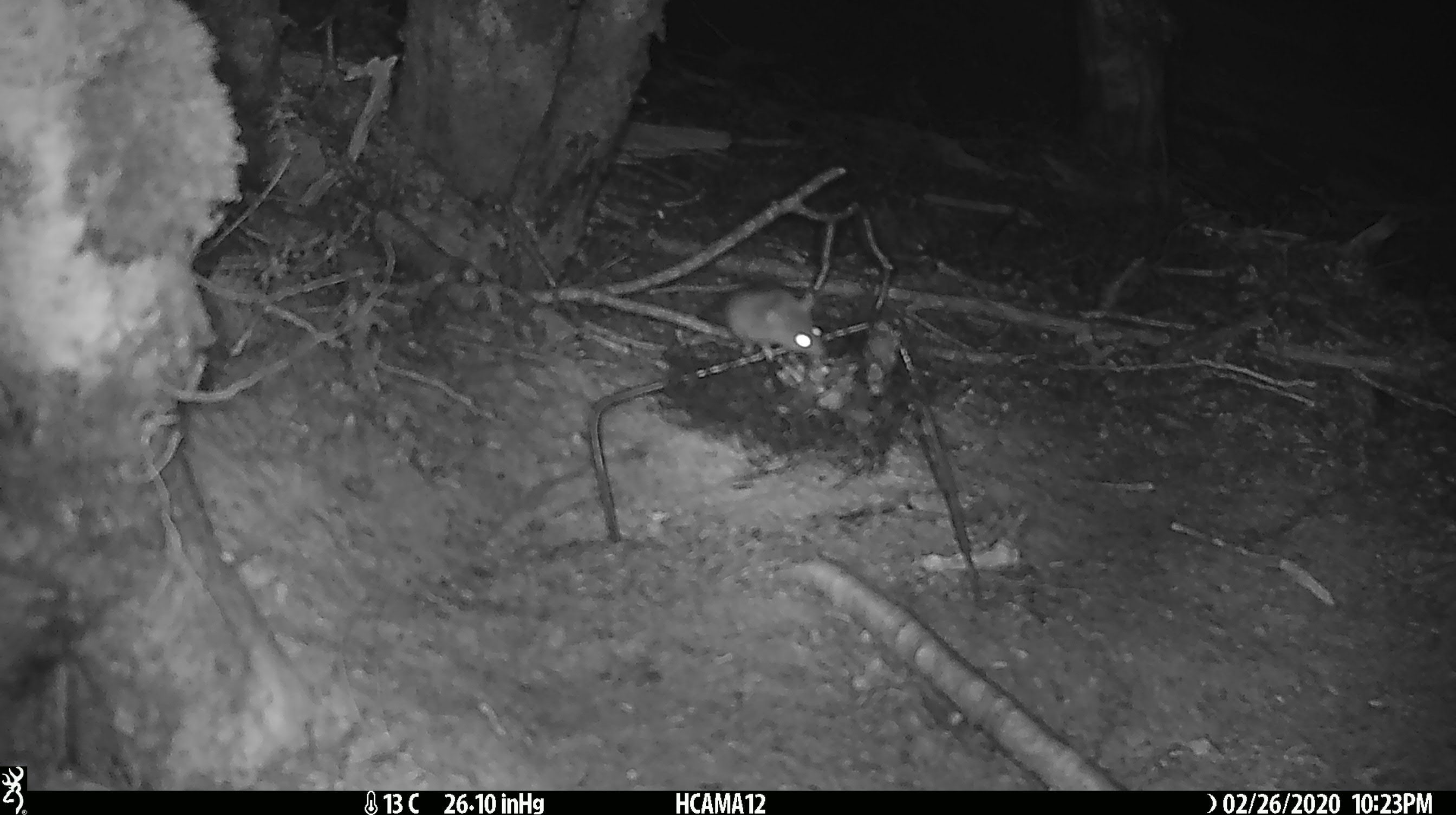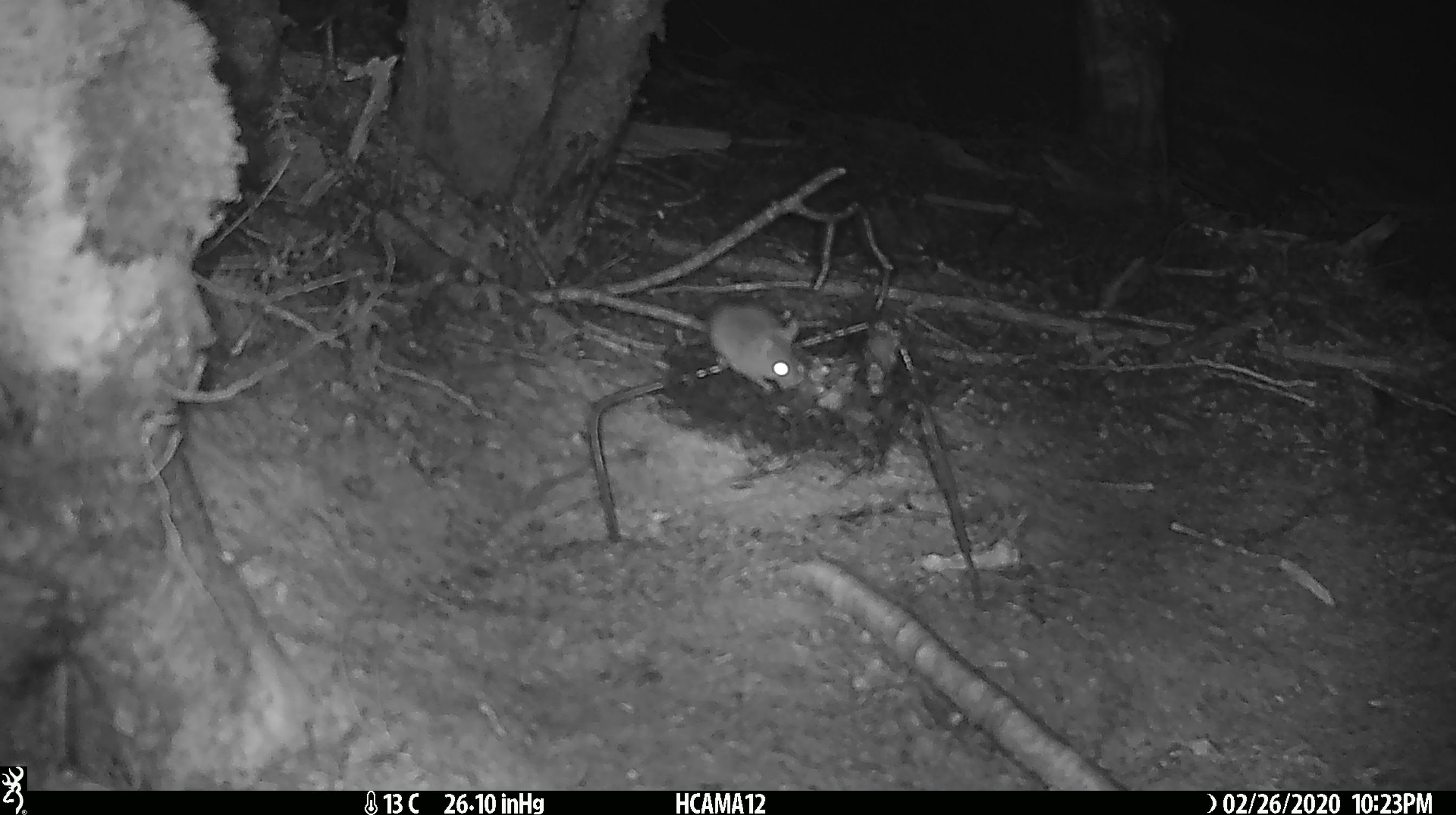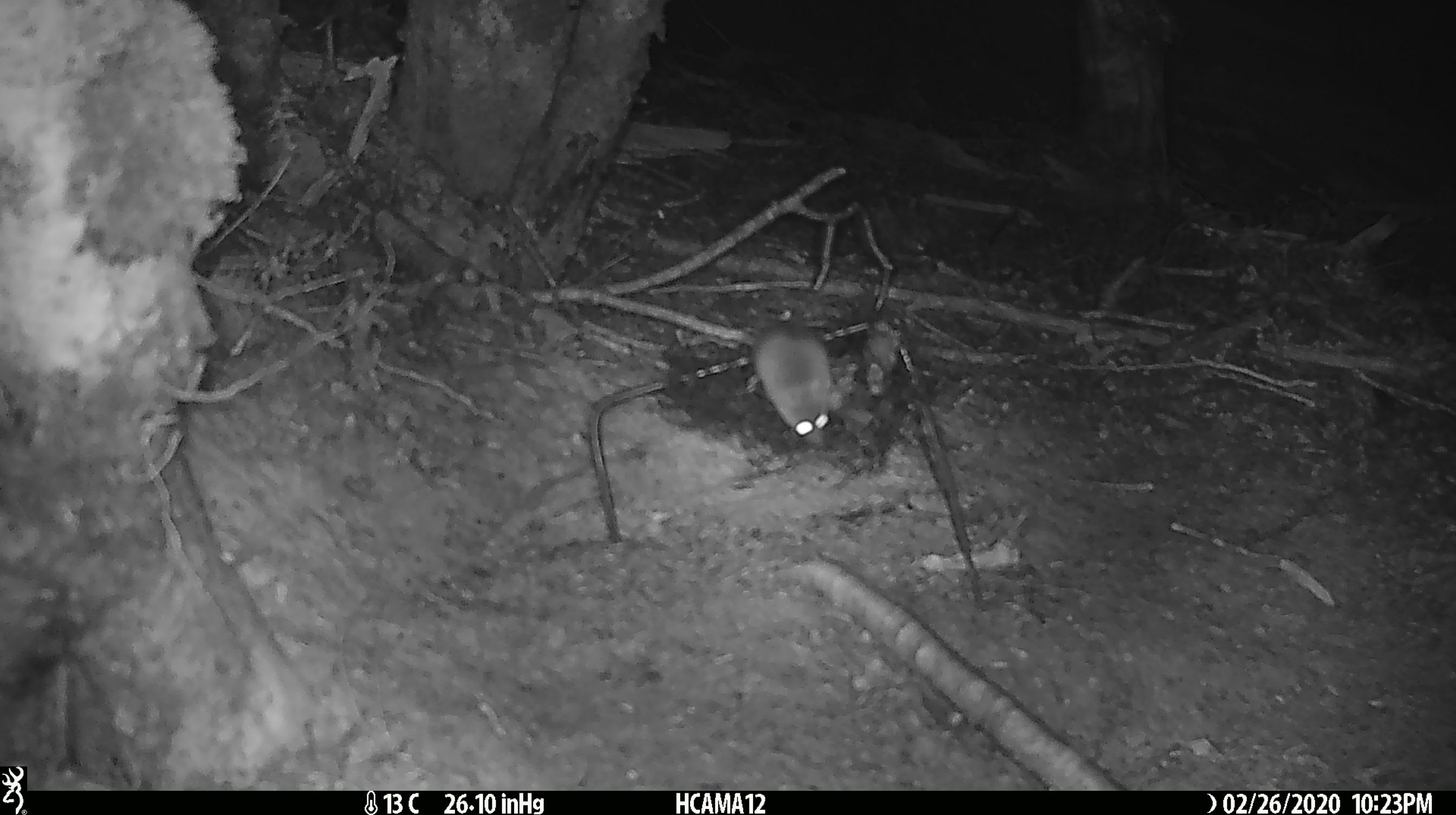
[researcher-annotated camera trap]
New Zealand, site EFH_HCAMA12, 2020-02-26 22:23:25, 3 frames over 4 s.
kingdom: Animalia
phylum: Chordata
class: Mammalia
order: Rodentia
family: Muridae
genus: Mus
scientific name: Mus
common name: mouse